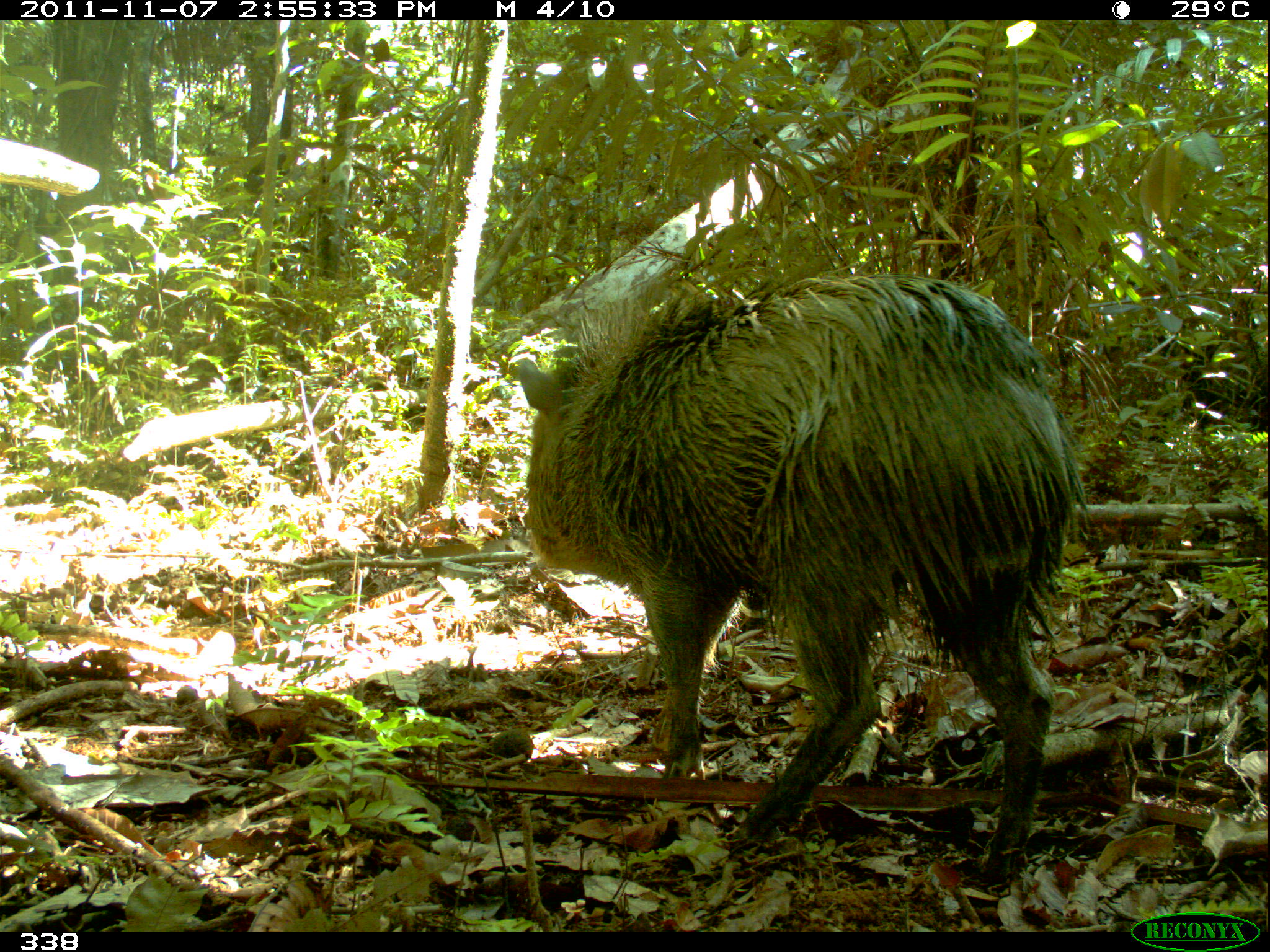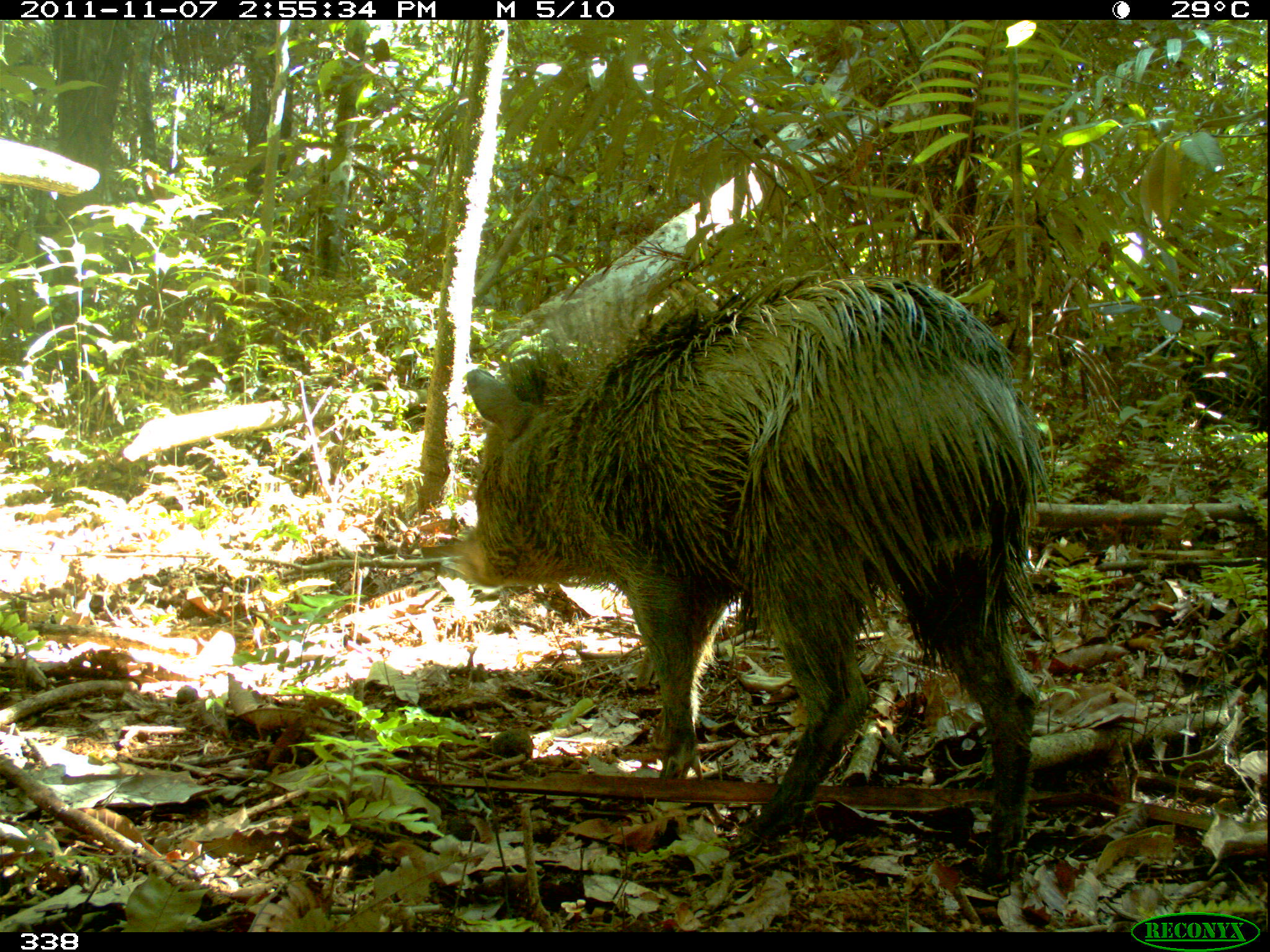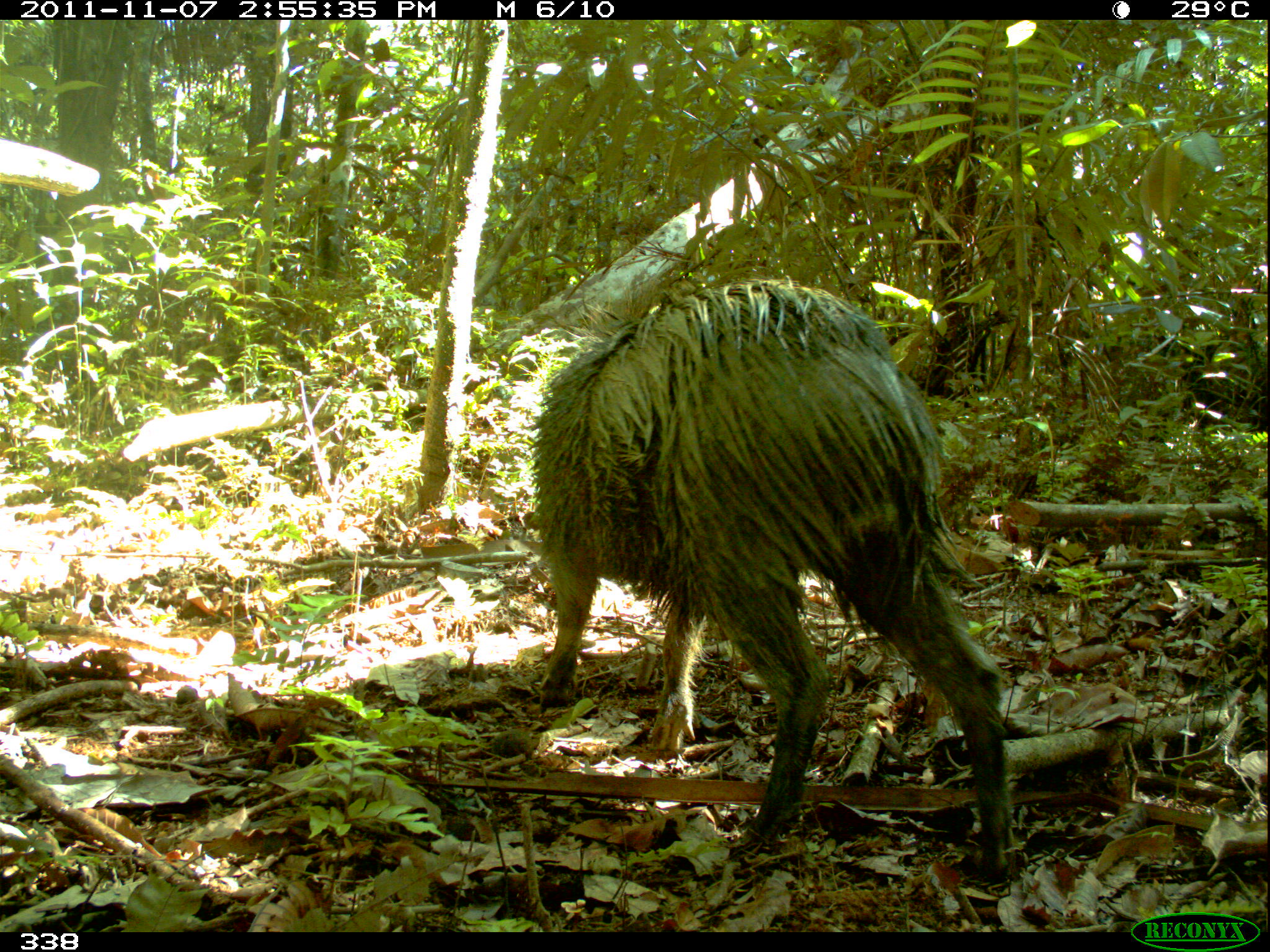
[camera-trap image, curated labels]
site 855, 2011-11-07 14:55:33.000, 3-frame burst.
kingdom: Animalia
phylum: Chordata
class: Mammalia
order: Artiodactyla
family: Tayassuidae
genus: Pecari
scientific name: Pecari tajacu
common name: collared peccary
Pecari tajacu (collared peccary).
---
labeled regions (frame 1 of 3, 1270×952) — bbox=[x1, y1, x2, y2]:
pecari tajacu: bbox=[514, 276, 1092, 893]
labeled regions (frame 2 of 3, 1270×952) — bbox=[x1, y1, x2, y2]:
pecari tajacu: bbox=[458, 274, 1060, 855]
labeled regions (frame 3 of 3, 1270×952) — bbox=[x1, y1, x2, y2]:
pecari tajacu: bbox=[529, 279, 1017, 885]